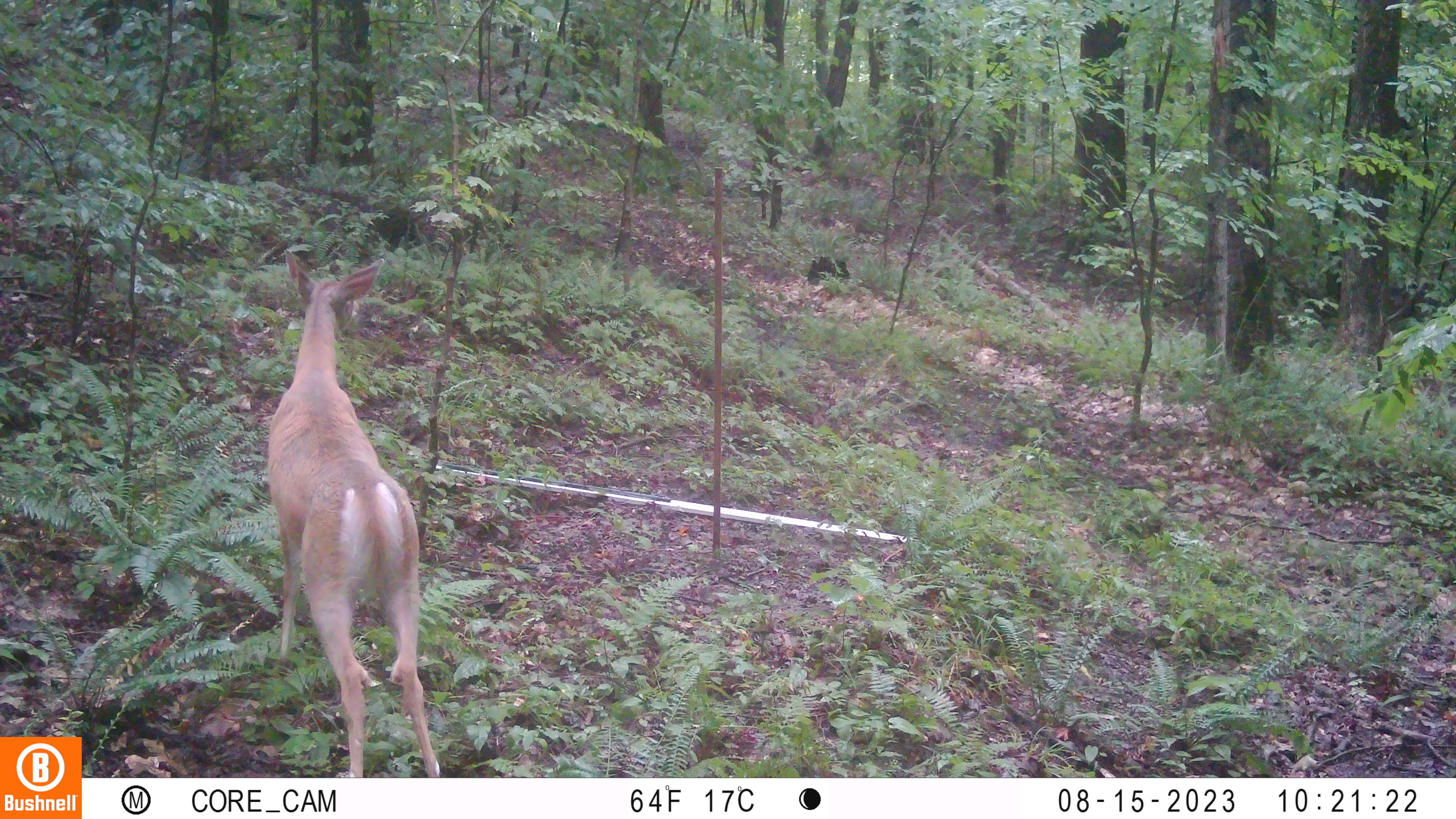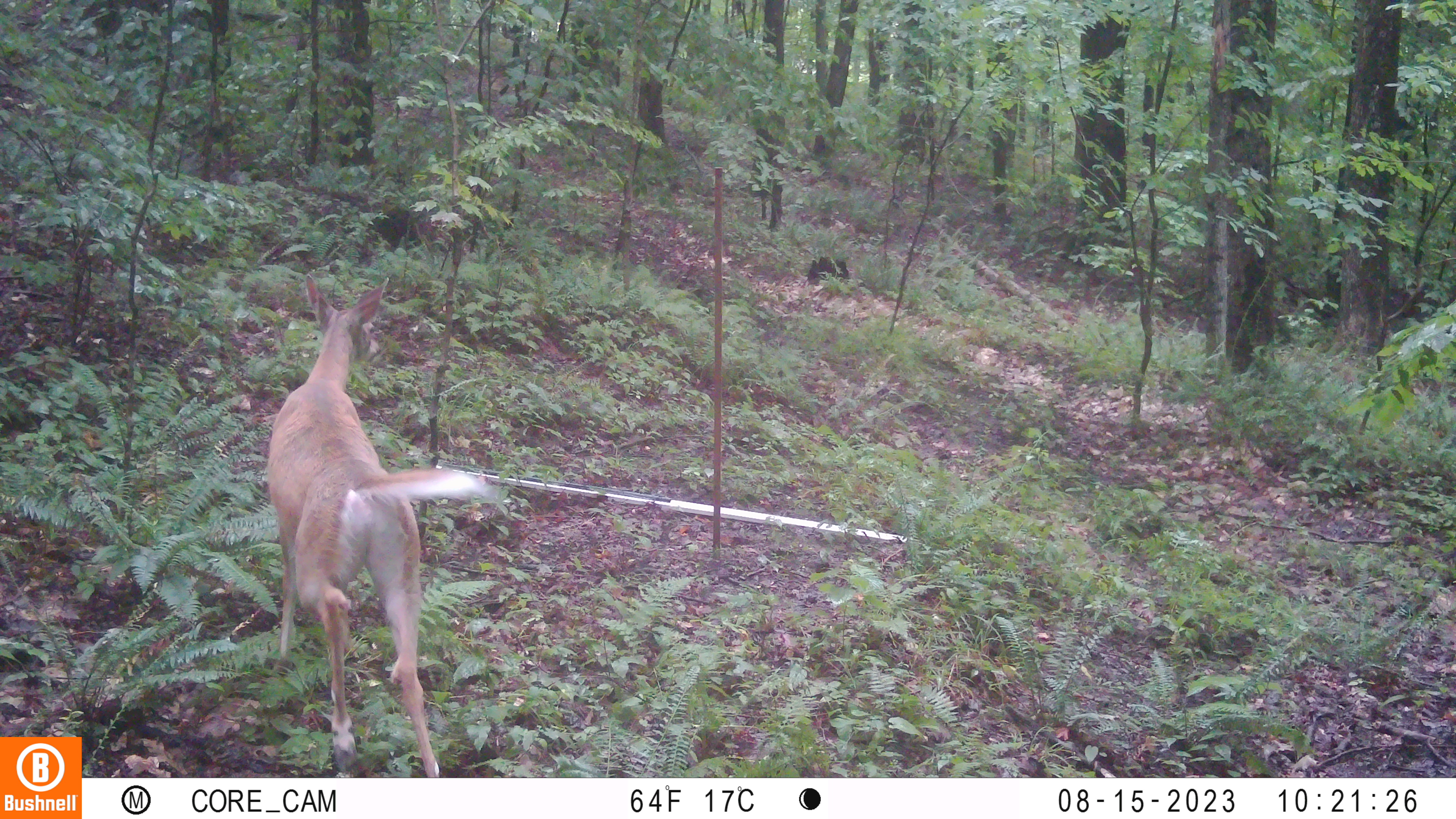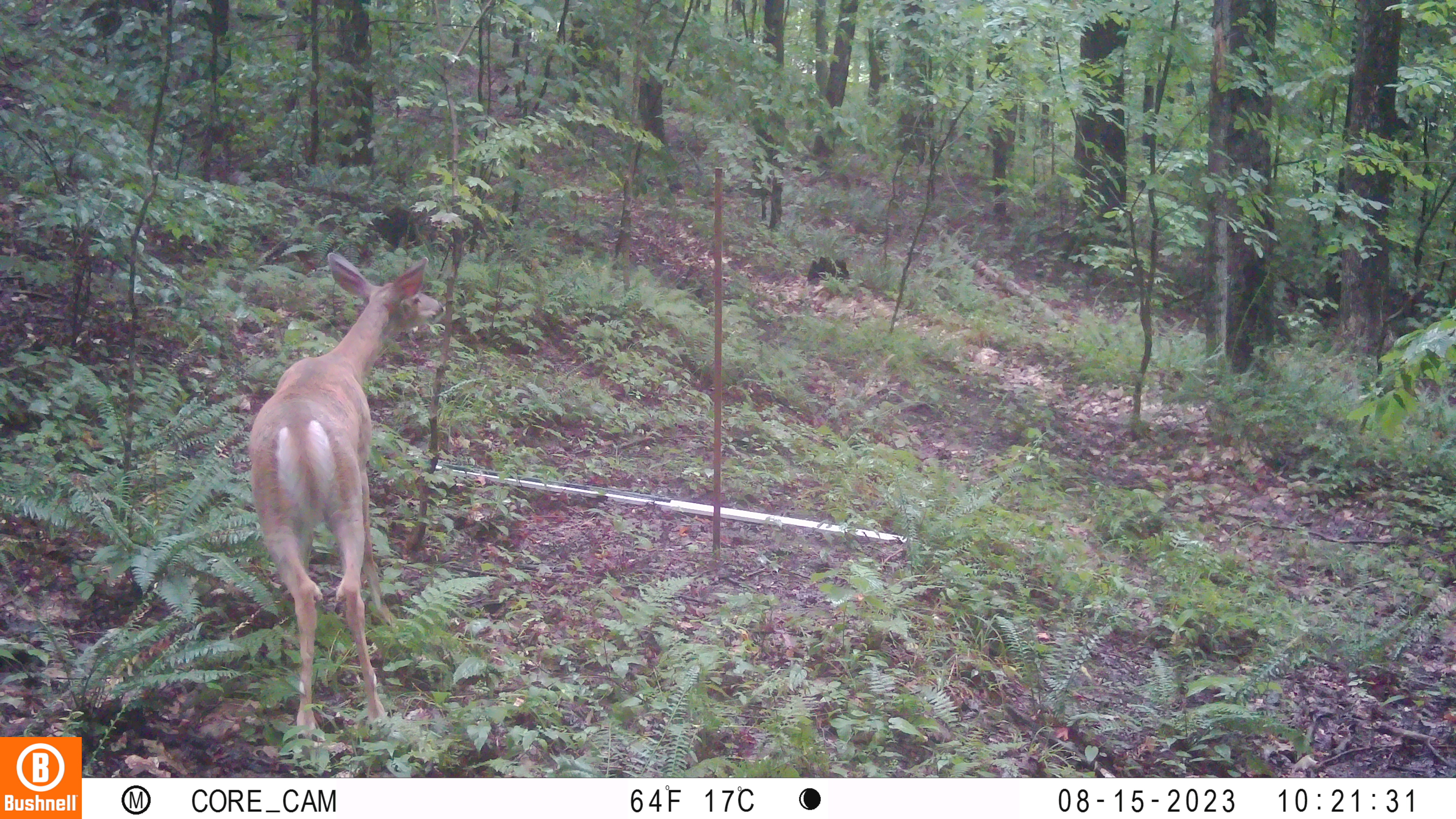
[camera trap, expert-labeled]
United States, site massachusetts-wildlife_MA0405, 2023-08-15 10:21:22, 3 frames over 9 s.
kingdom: Animalia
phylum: Chordata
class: Mammalia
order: Artiodactyla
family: Cervidae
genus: Odocoileus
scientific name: Odocoileus virginianus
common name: white-tailed deer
White-tailed deer (Odocoileus virginianus).